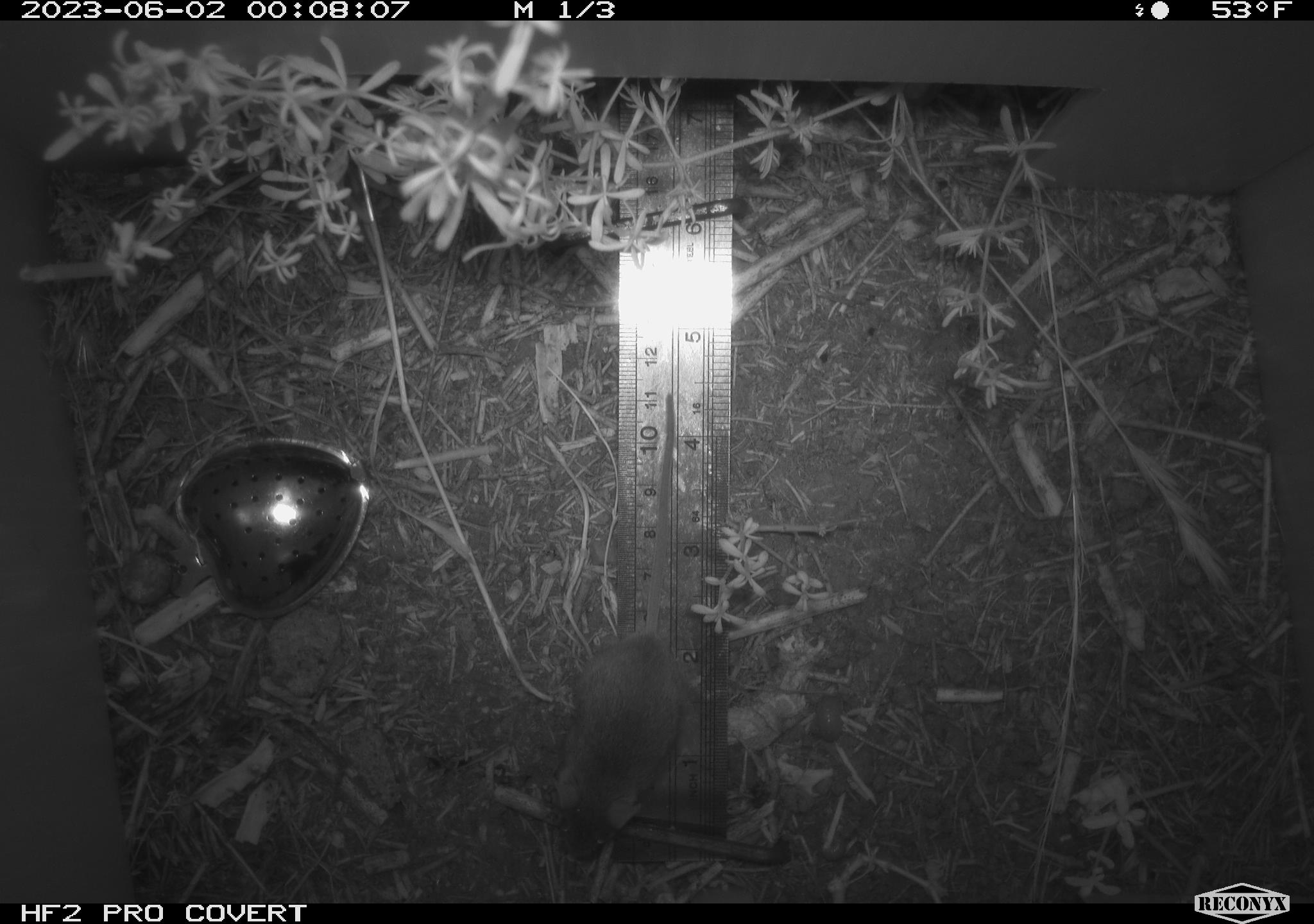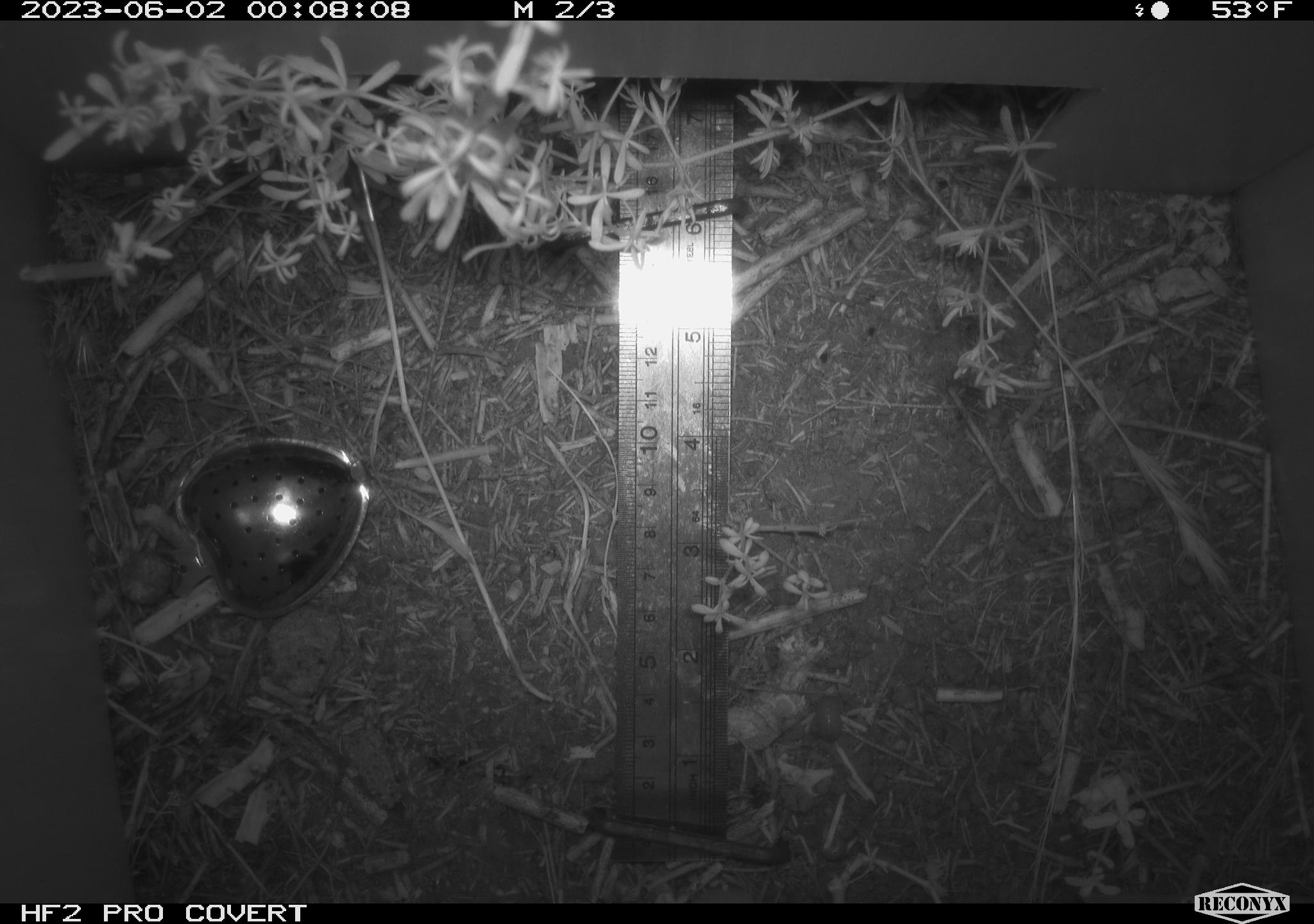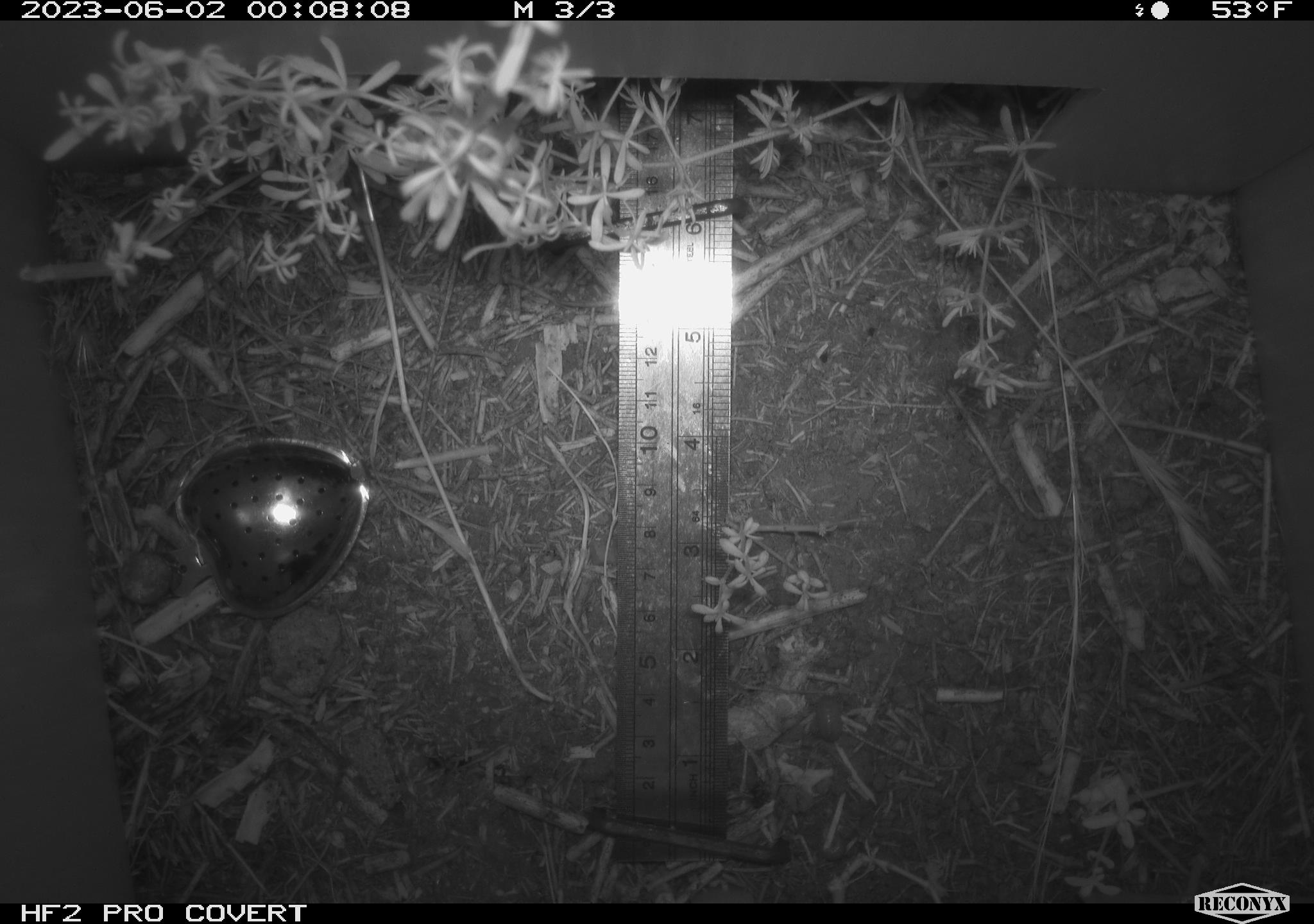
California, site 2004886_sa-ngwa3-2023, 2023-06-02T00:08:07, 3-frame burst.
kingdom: Animalia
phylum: Chordata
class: Mammalia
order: Rodentia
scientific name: Rodentia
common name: mouse species